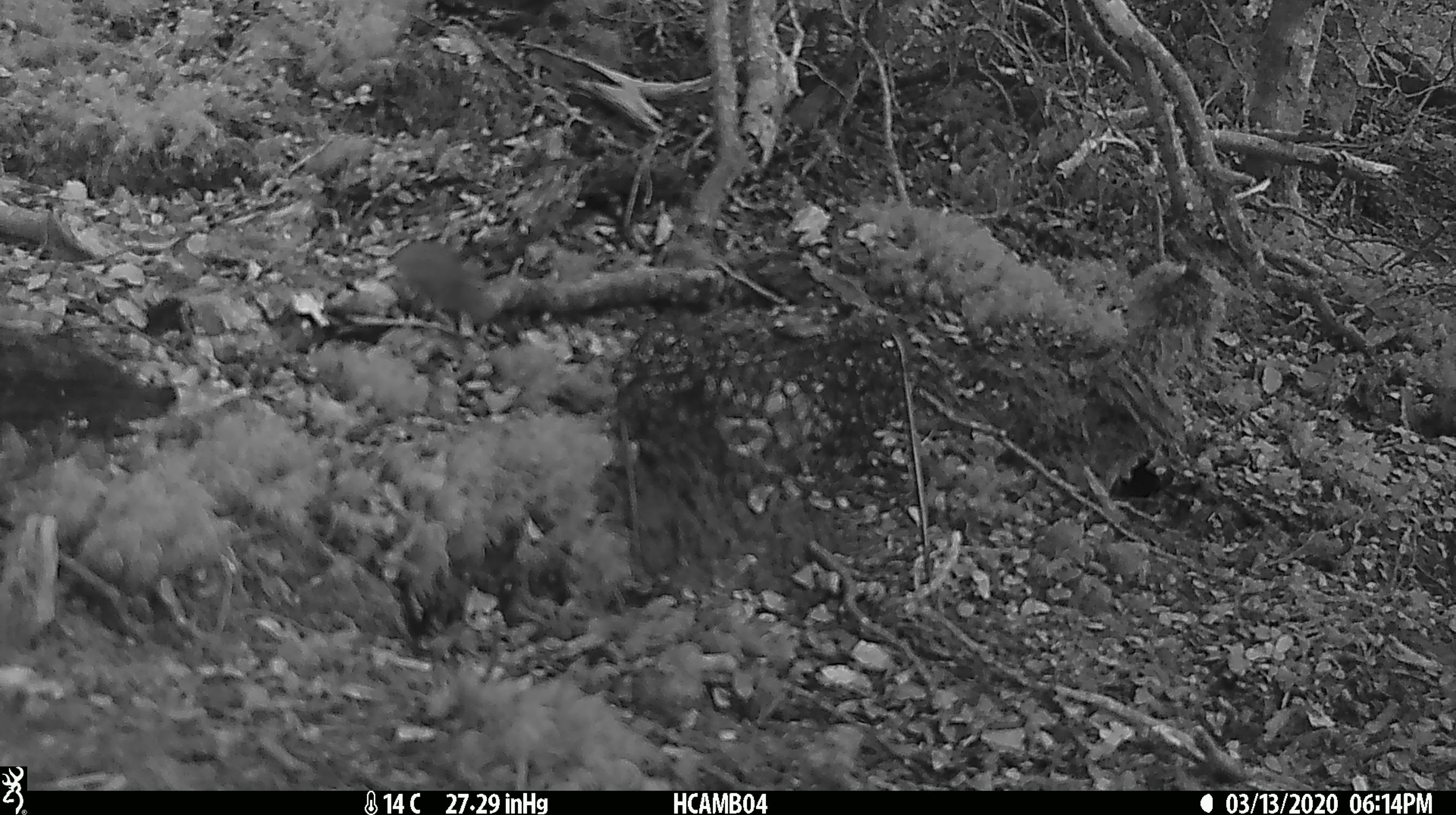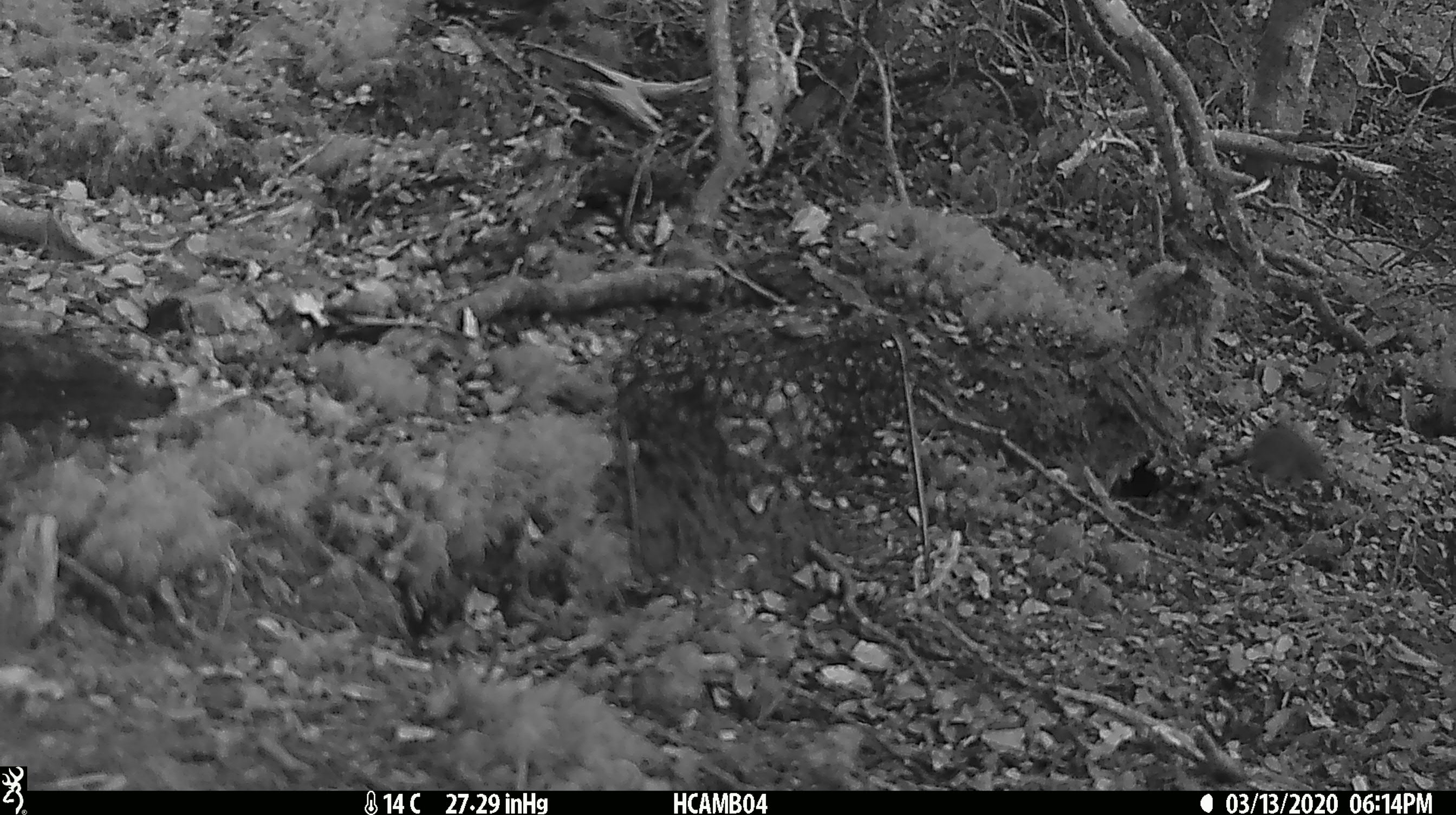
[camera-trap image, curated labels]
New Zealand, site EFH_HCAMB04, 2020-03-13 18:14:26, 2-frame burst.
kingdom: Animalia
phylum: Chordata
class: Mammalia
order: Rodentia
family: Muridae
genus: Mus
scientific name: Mus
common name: mouse